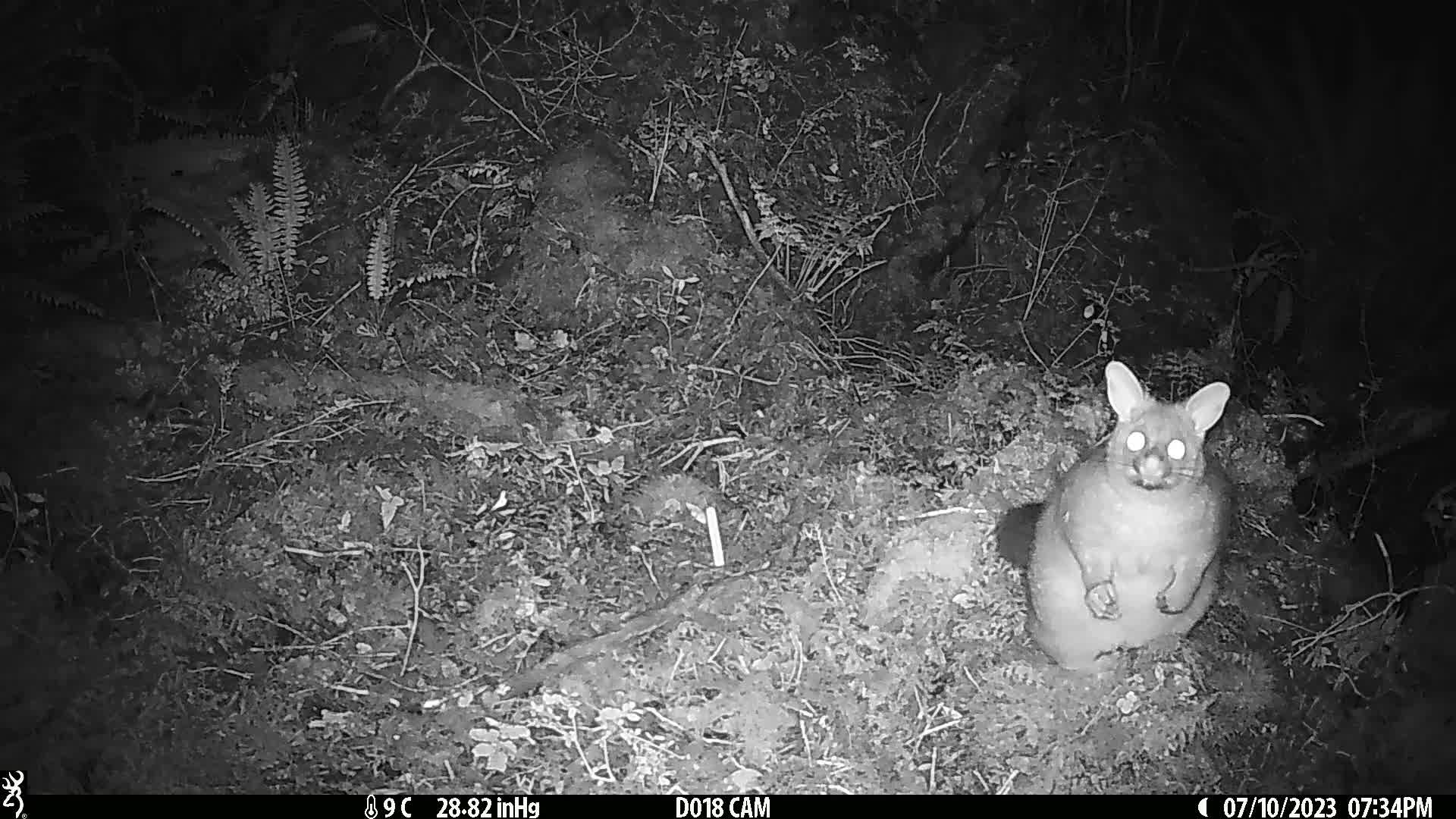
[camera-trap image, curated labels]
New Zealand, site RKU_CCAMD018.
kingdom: Animalia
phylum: Chordata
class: Mammalia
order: Diprotodontia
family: Phalangeridae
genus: Trichosurus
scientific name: Trichosurus vulpecula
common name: common brushtail possum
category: possum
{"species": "possum (common brushtail possum) (Trichosurus vulpecula)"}